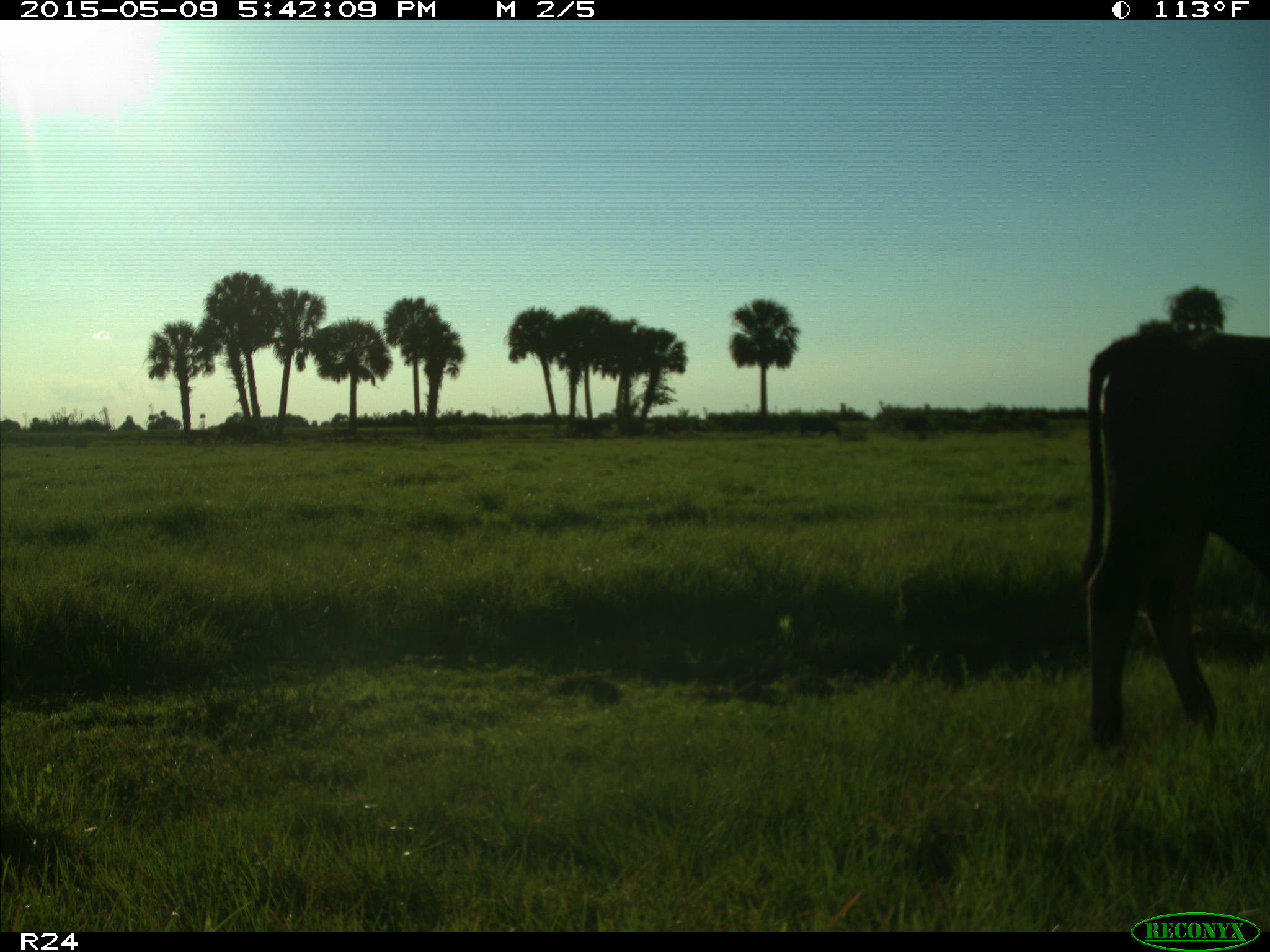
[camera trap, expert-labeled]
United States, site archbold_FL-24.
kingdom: Animalia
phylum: Chordata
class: Mammalia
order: Artiodactyla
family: Bovidae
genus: Bos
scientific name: Bos taurus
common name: domestic cow